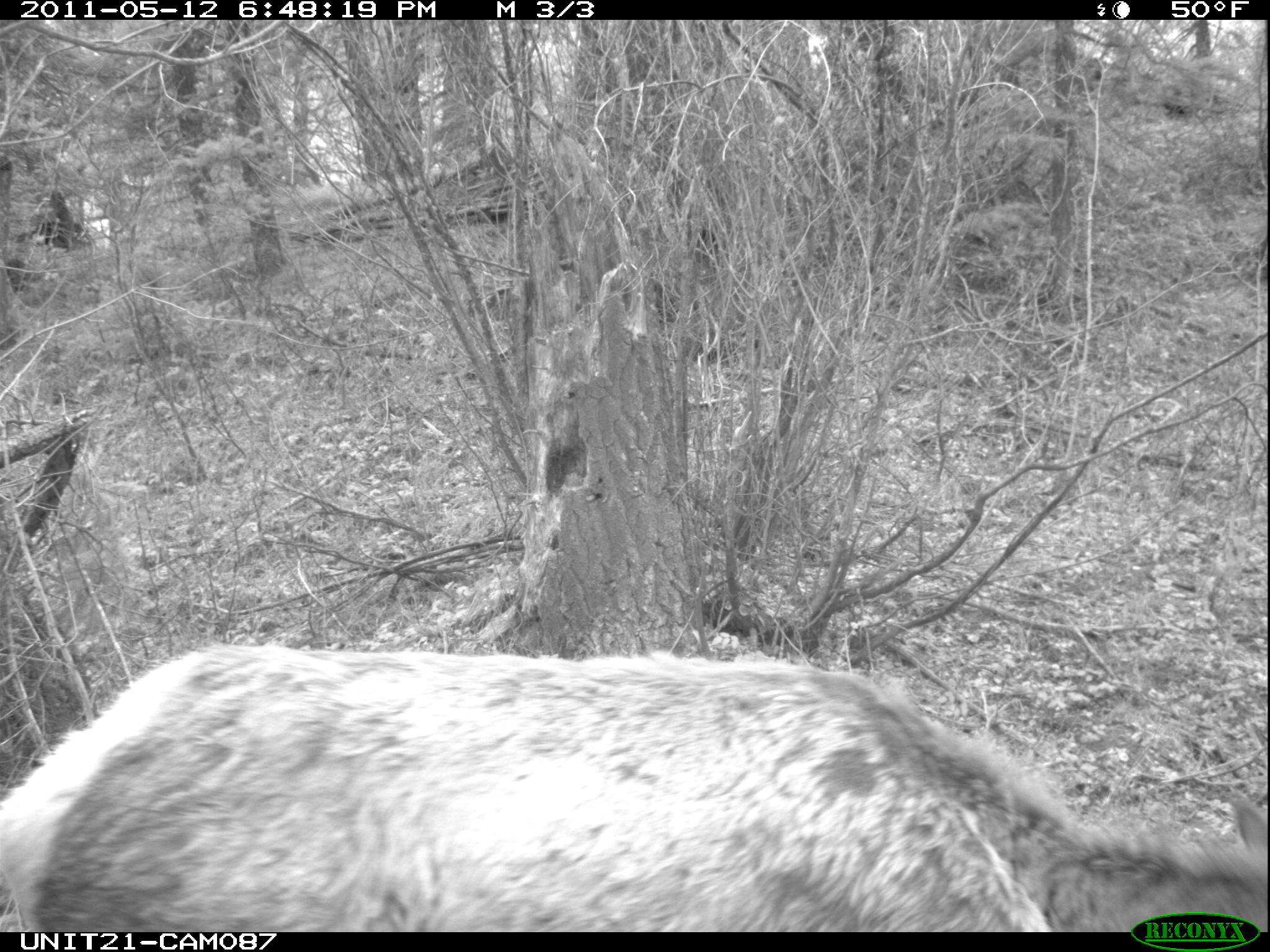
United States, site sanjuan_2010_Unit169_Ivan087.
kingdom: Animalia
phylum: Chordata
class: Mammalia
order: Artiodactyla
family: Cervidae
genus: Cervus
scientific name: Cervus elaphus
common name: red deer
Cervus elaphus (red deer).